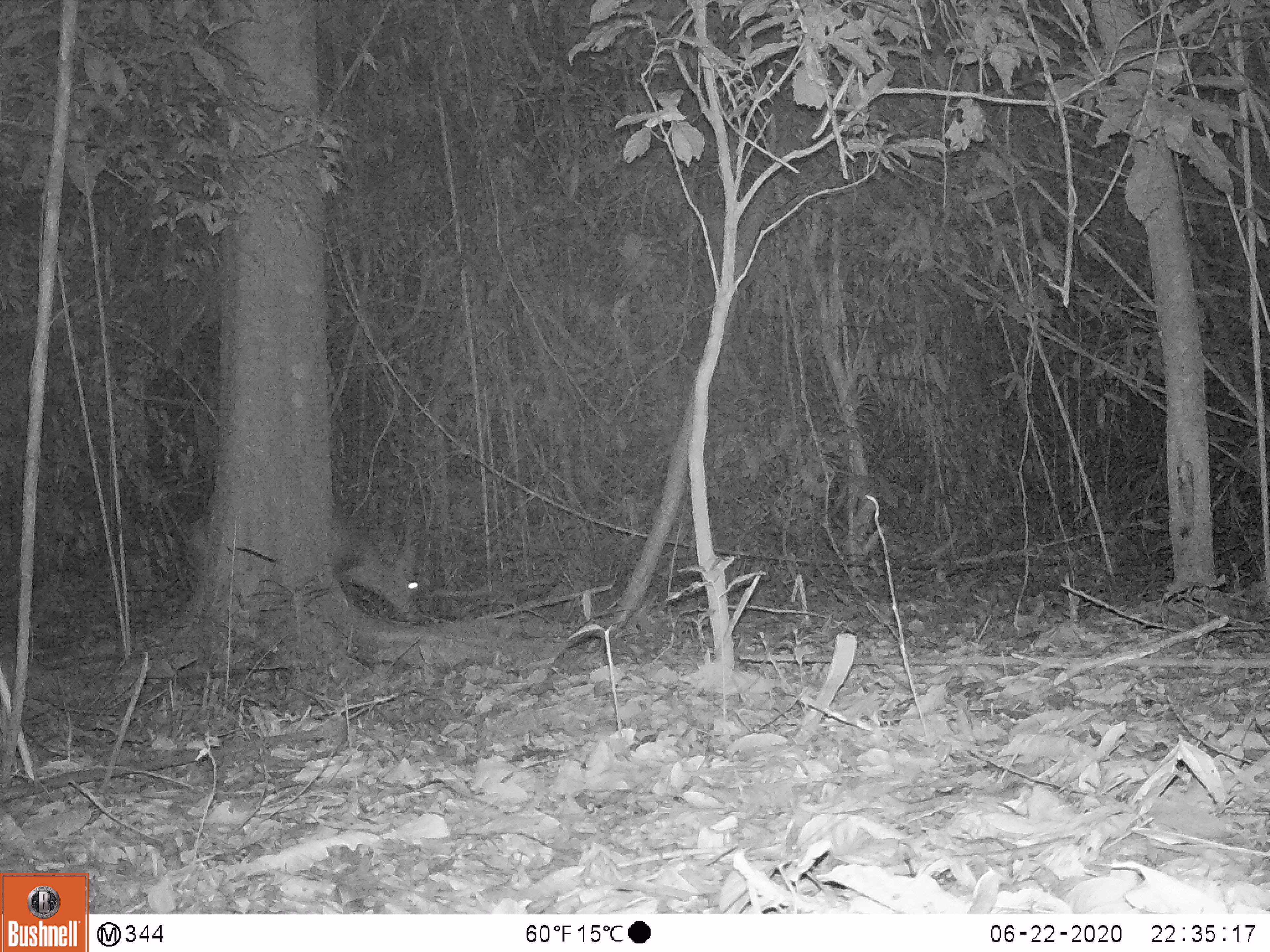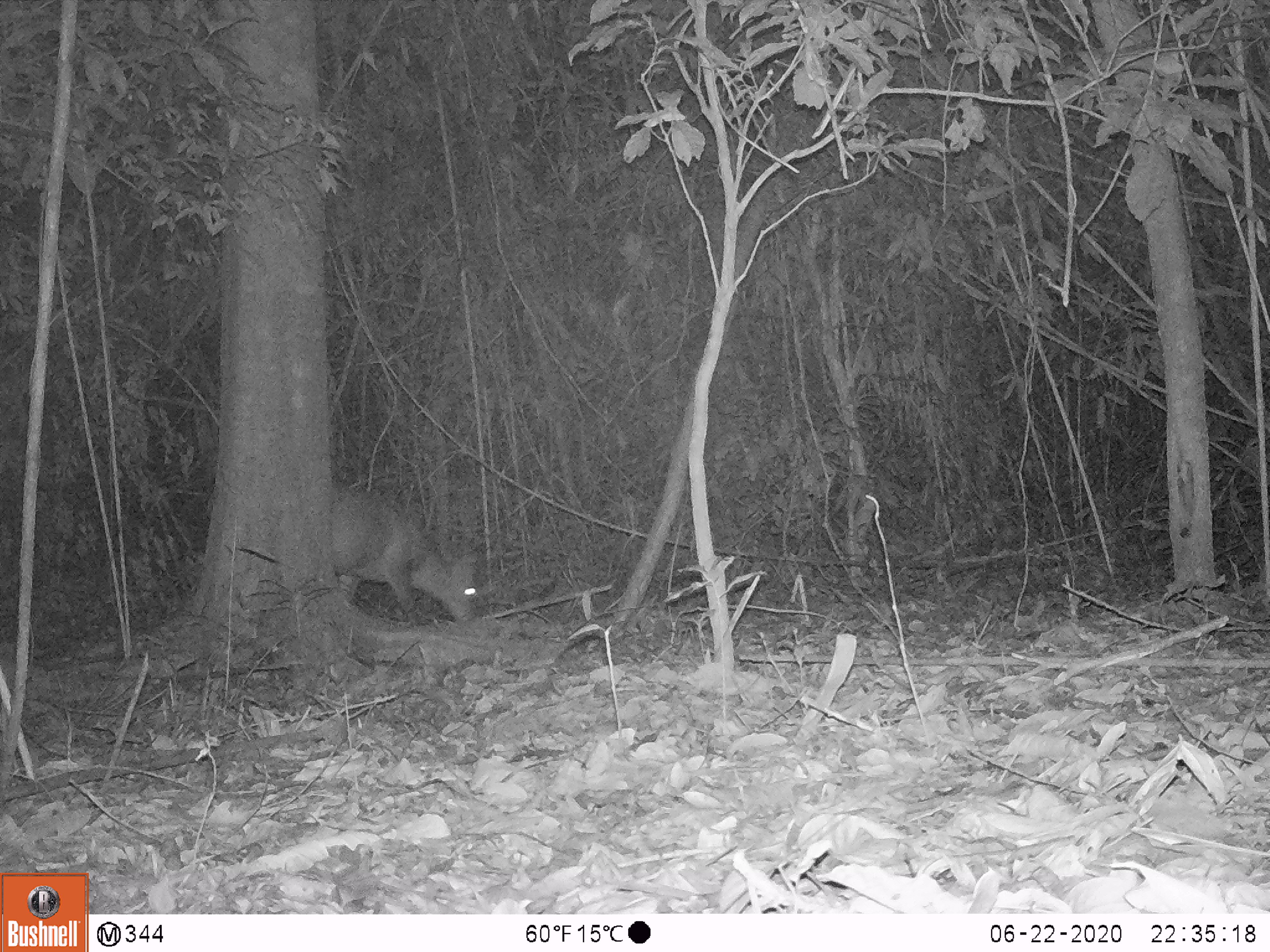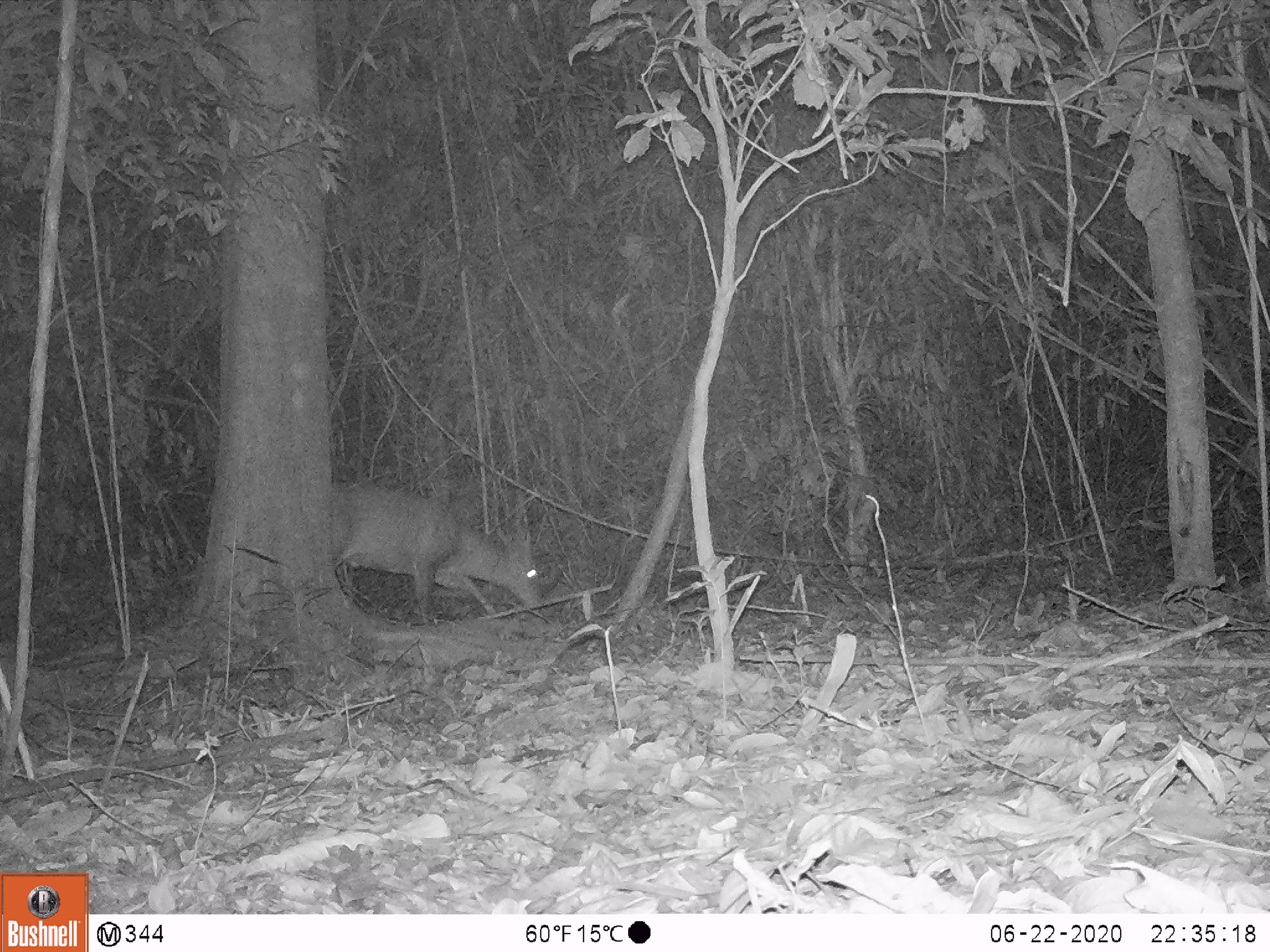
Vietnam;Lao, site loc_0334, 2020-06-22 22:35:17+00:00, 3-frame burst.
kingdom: Animalia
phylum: Chordata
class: Mammalia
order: Artiodactyla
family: Cervidae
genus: Muntiacus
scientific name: Muntiacus vuquangensis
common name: large-antlered muntjac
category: large antlered muntjac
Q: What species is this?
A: Large antlered muntjac (large-antlered muntjac) (Muntiacus vuquangensis).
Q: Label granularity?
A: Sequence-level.